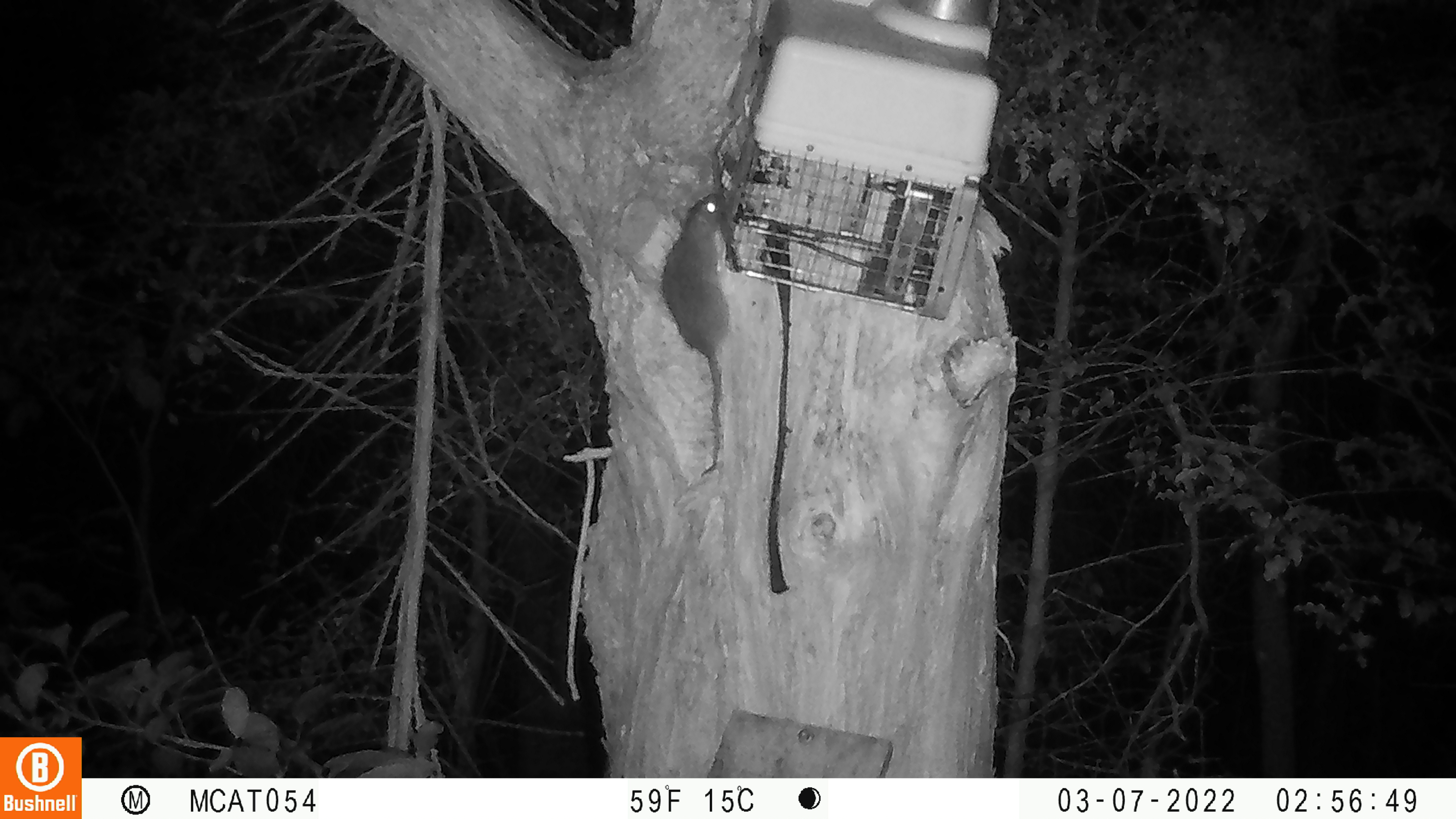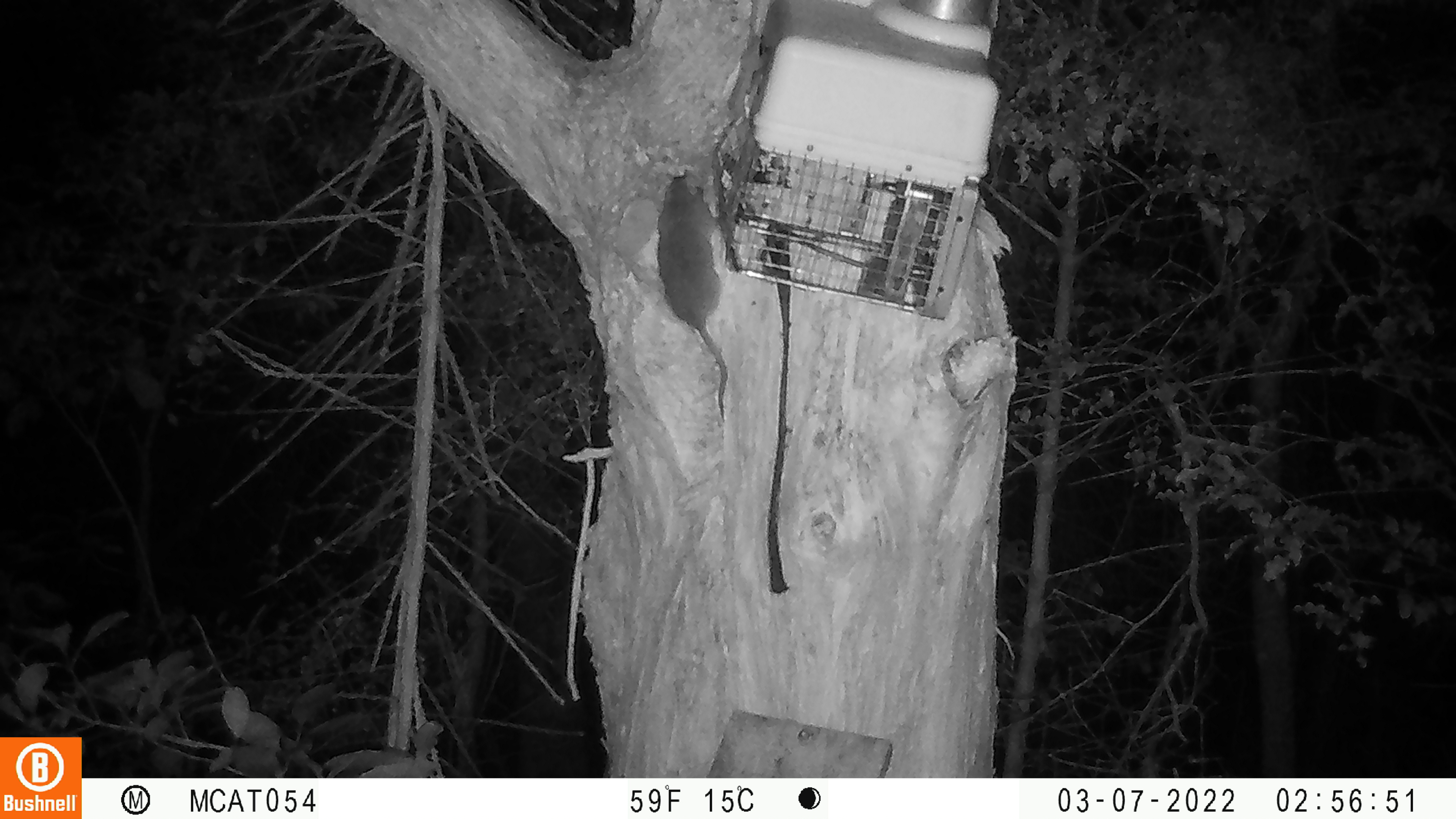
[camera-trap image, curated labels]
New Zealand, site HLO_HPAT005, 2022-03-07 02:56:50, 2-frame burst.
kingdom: Animalia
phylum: Chordata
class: Mammalia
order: Rodentia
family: Muridae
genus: Rattus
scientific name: Rattus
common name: rat